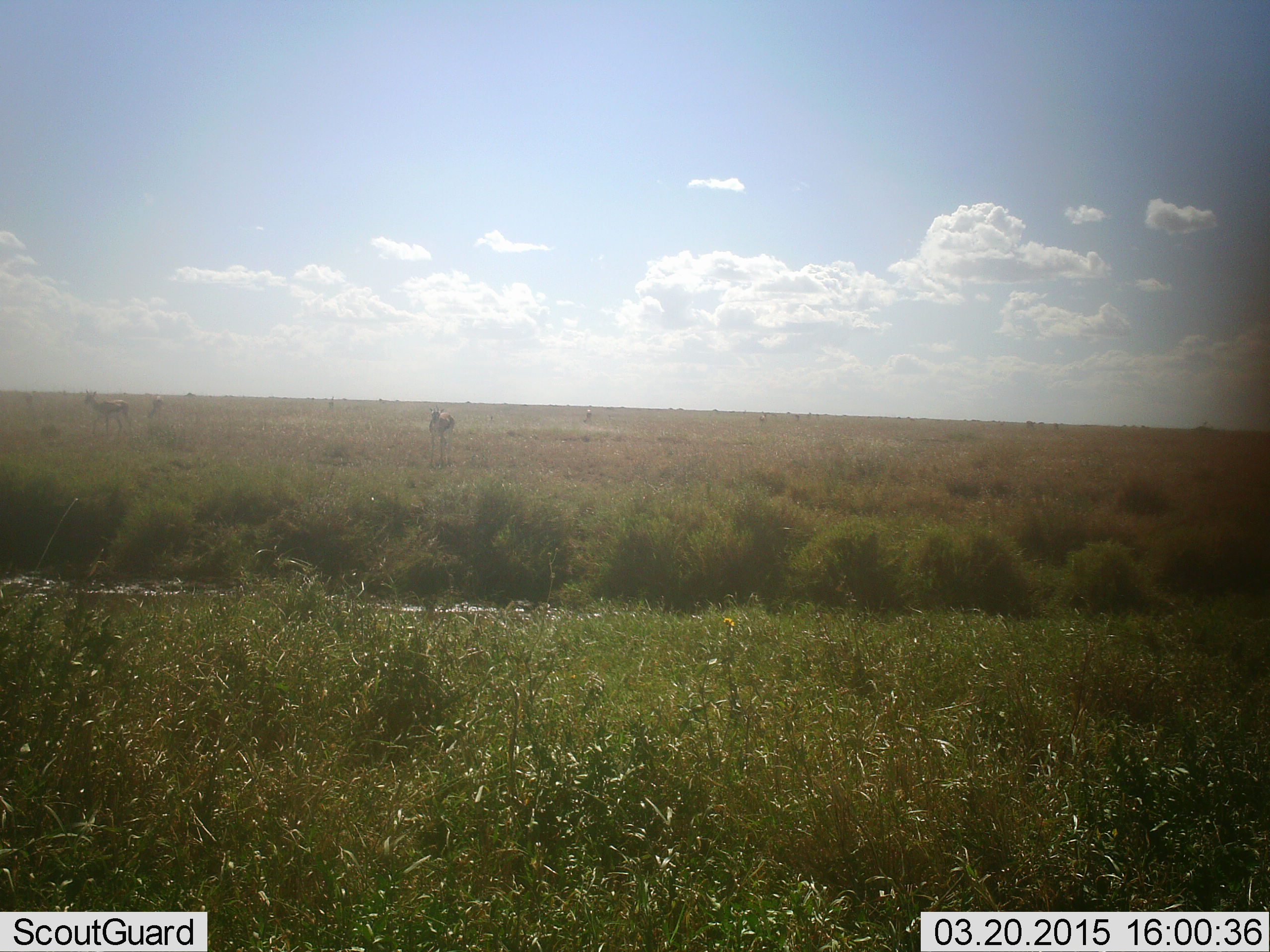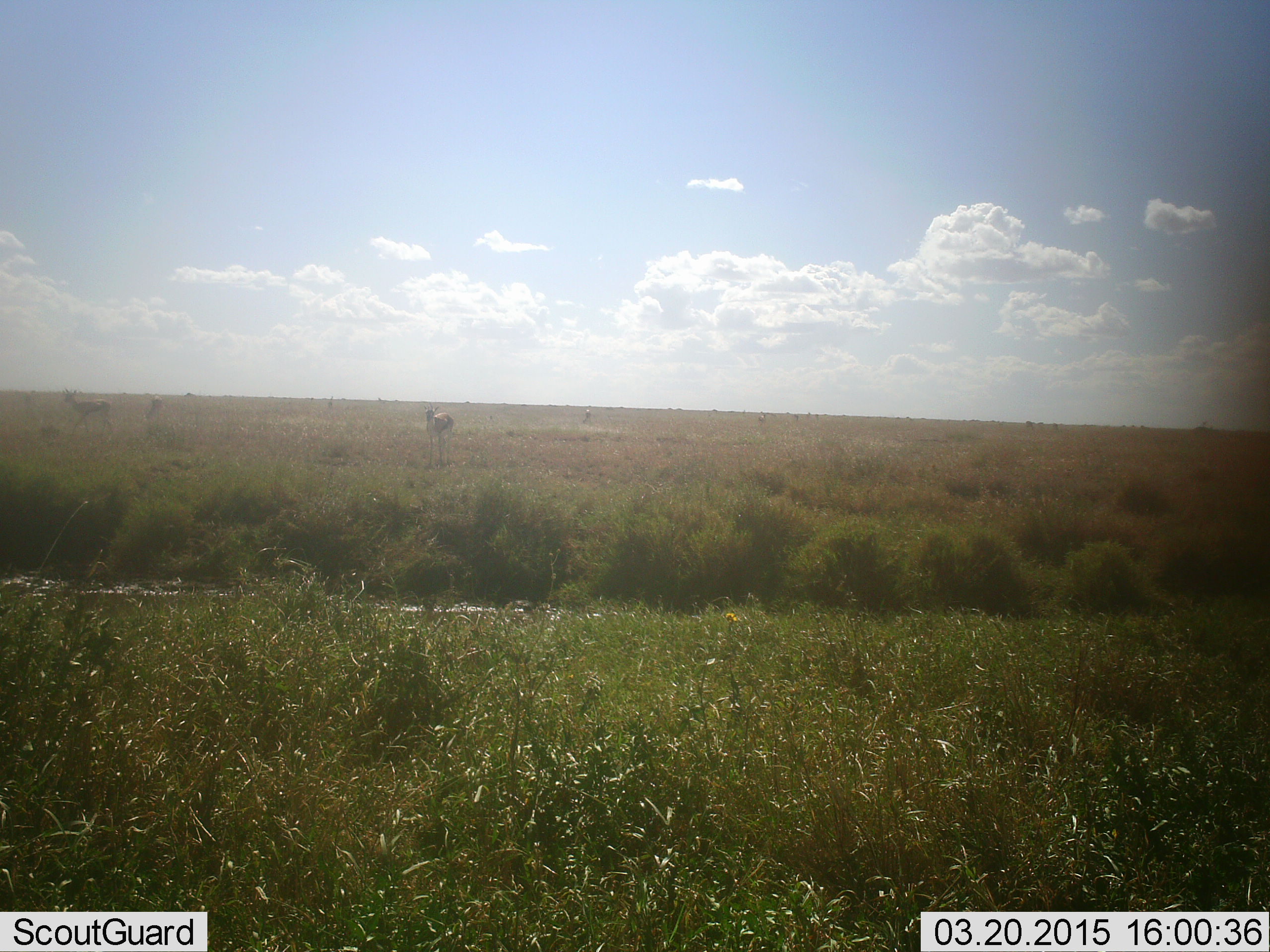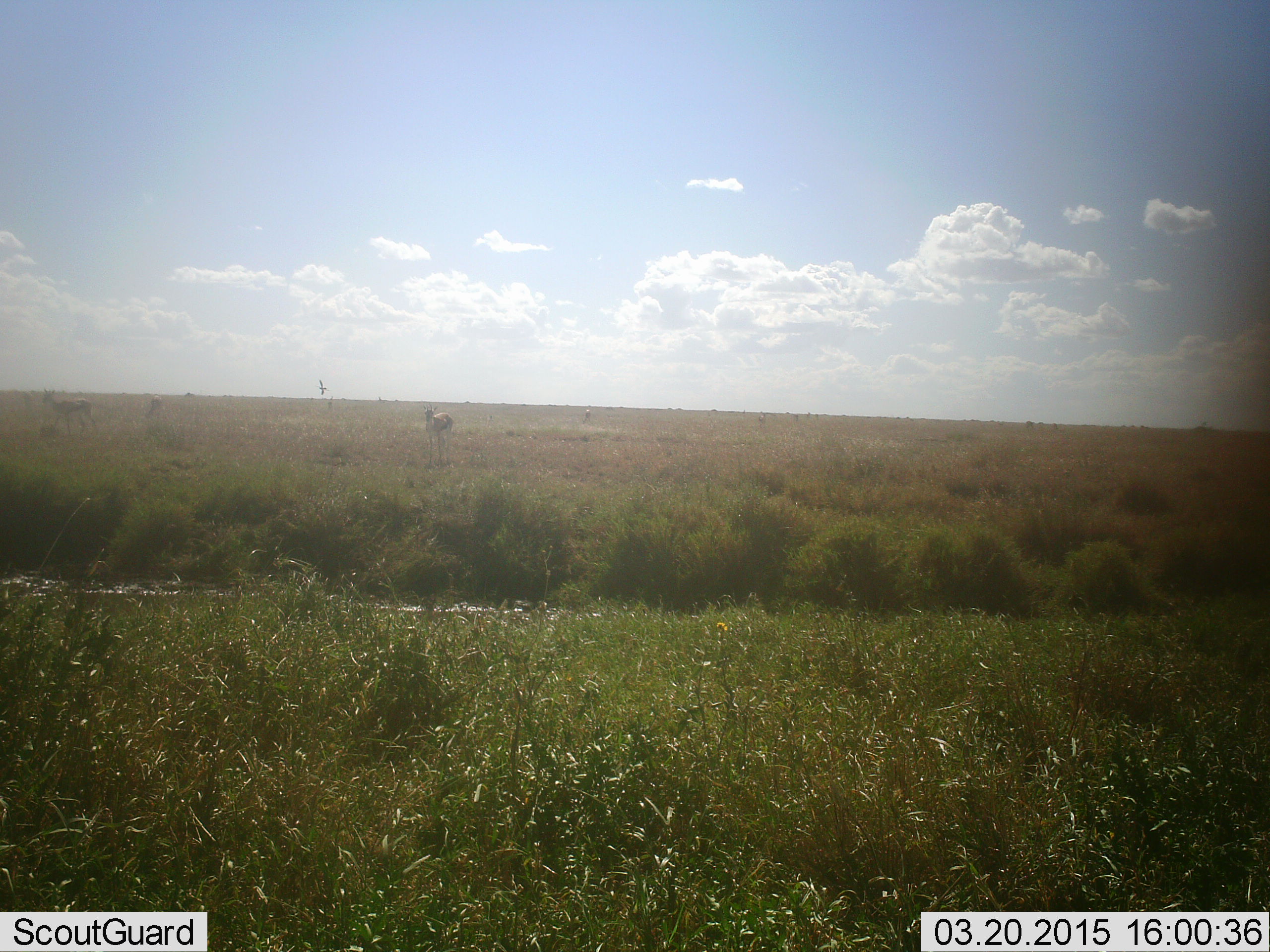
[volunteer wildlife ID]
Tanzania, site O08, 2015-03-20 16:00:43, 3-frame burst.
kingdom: Animalia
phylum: Chordata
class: Mammalia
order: Artiodactyla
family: Bovidae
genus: Eudorcas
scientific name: Eudorcas thomsonii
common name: thomson's gazelle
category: gazellethomsons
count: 3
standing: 83%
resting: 0%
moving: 83%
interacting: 0%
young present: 0%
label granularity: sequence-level